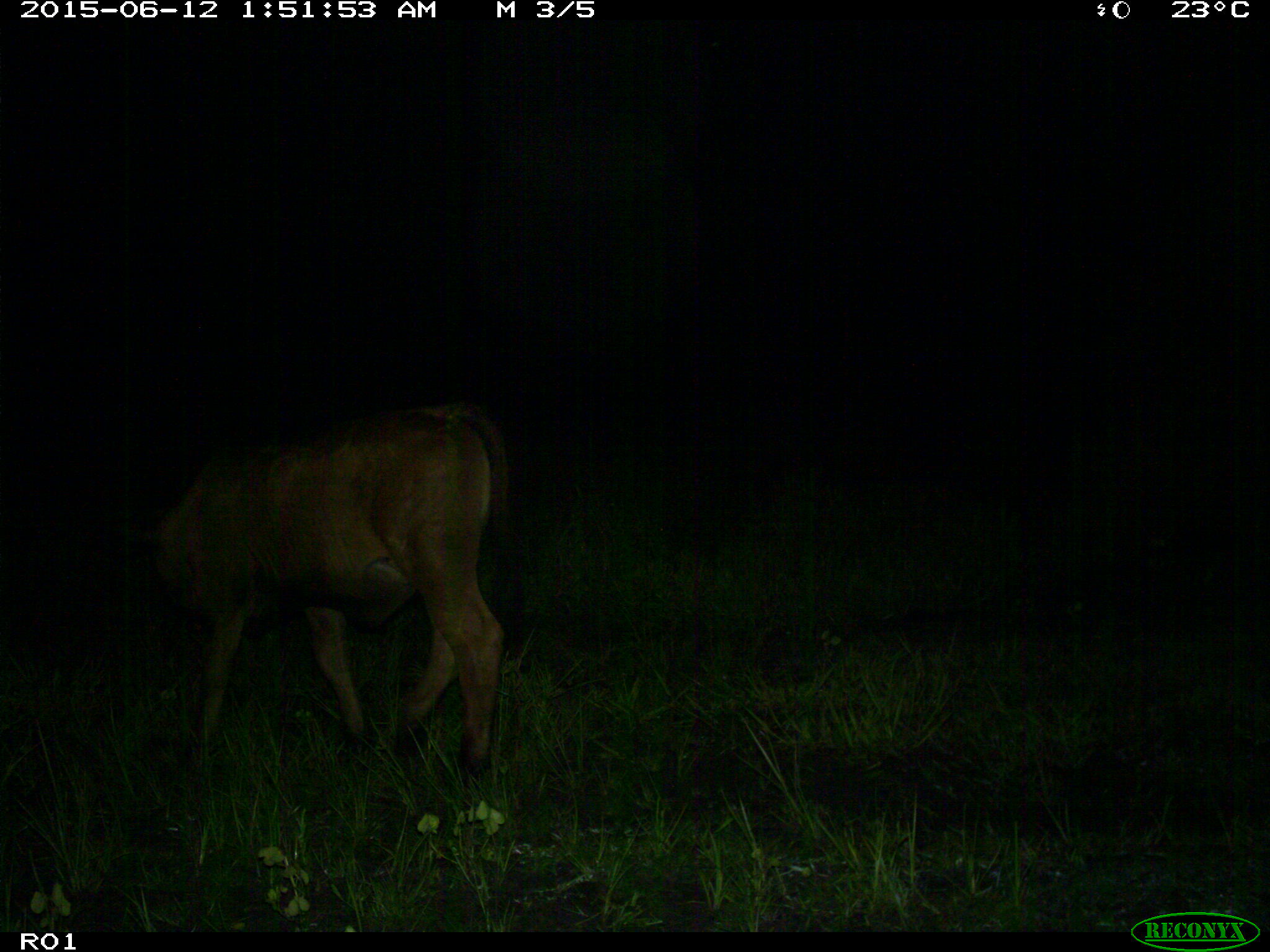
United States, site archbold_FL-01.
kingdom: Animalia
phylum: Chordata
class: Mammalia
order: Artiodactyla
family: Bovidae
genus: Bos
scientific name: Bos taurus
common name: domestic cow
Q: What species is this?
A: Bos taurus (domestic cow).